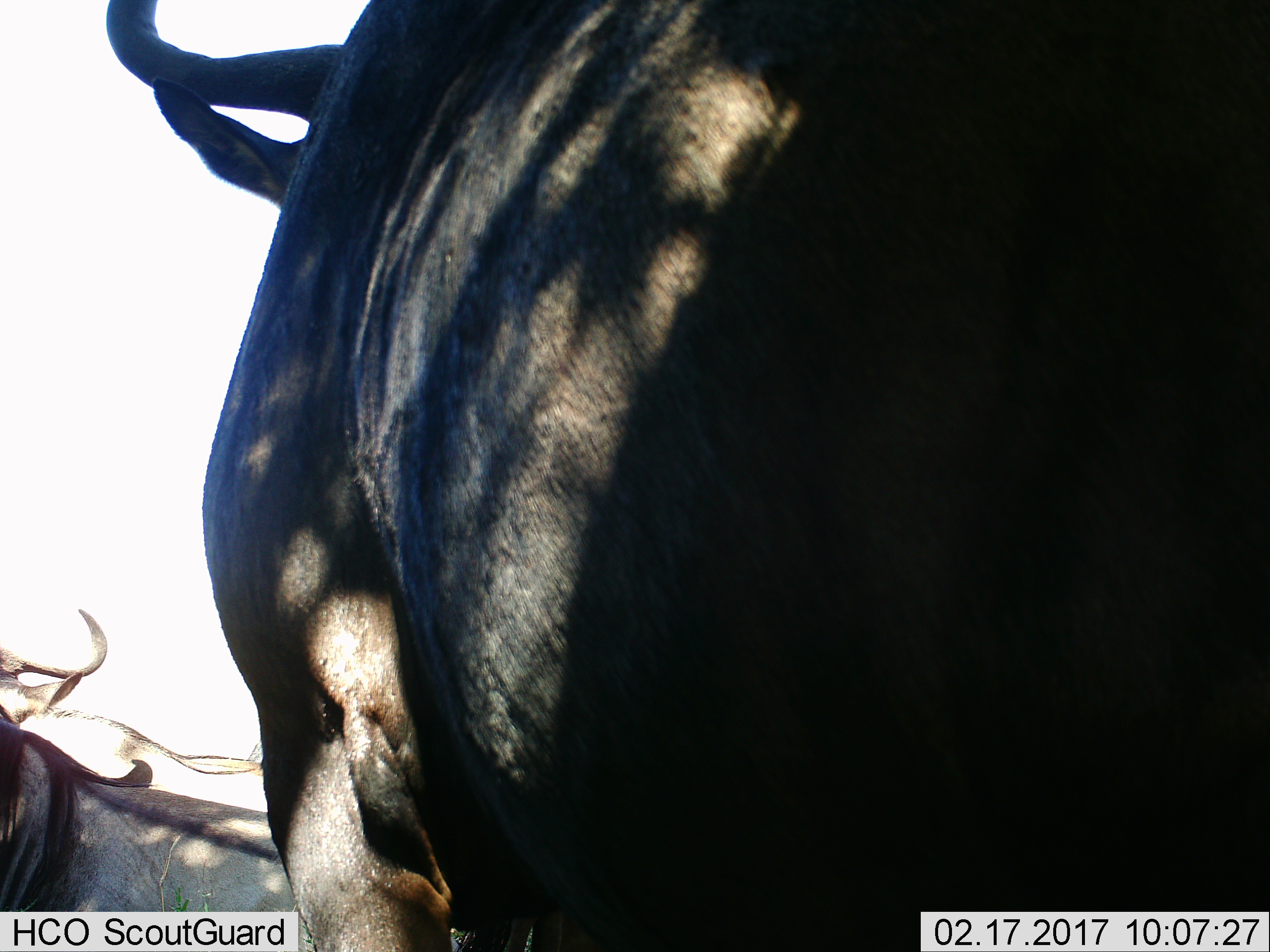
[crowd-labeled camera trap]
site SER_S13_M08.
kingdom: Animalia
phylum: Chordata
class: Mammalia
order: Artiodactyla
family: Bovidae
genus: Connochaetes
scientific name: Connochaetes taurinus taurinus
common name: blue wildebeest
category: wildebeestblue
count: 2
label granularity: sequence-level